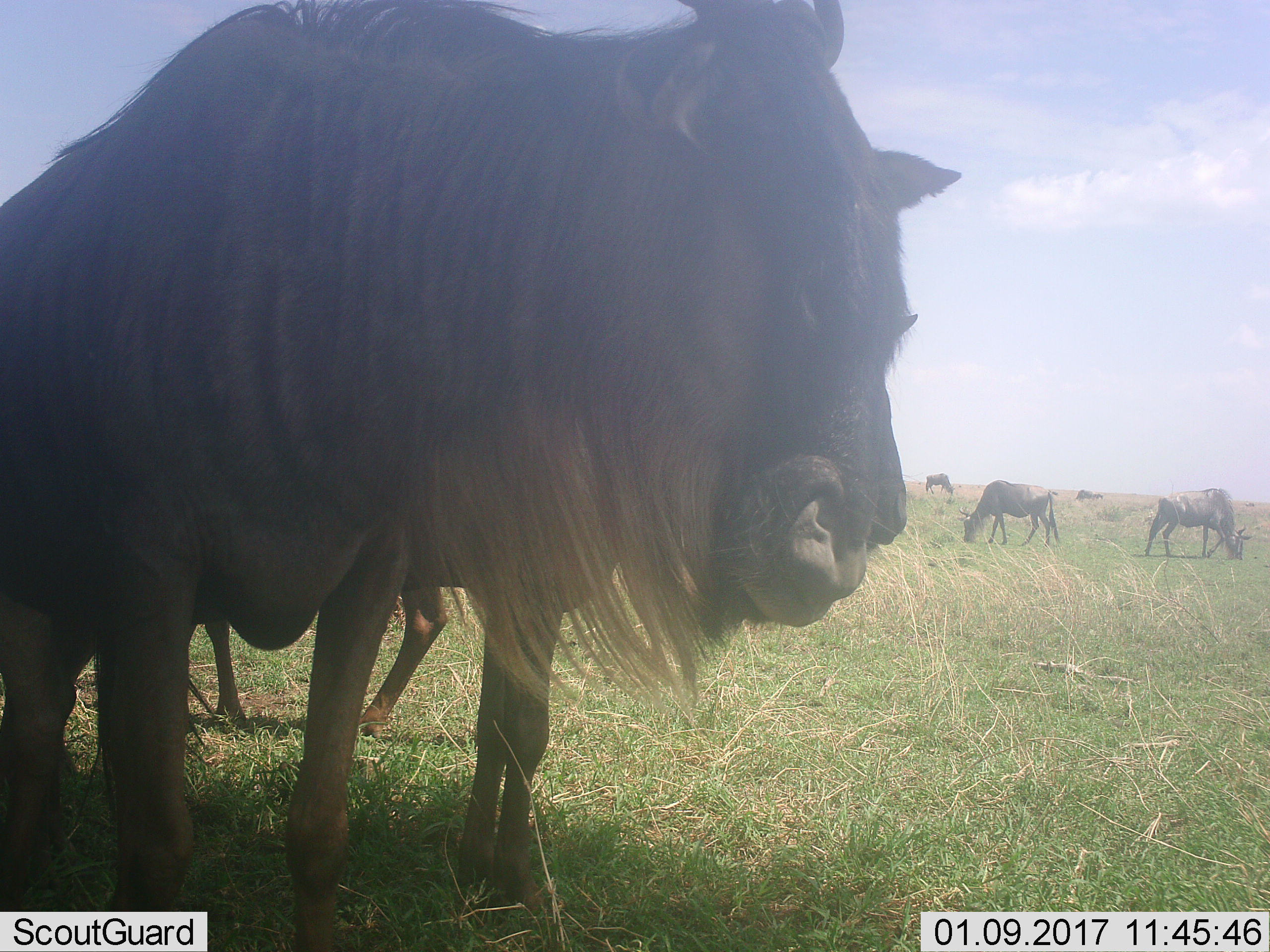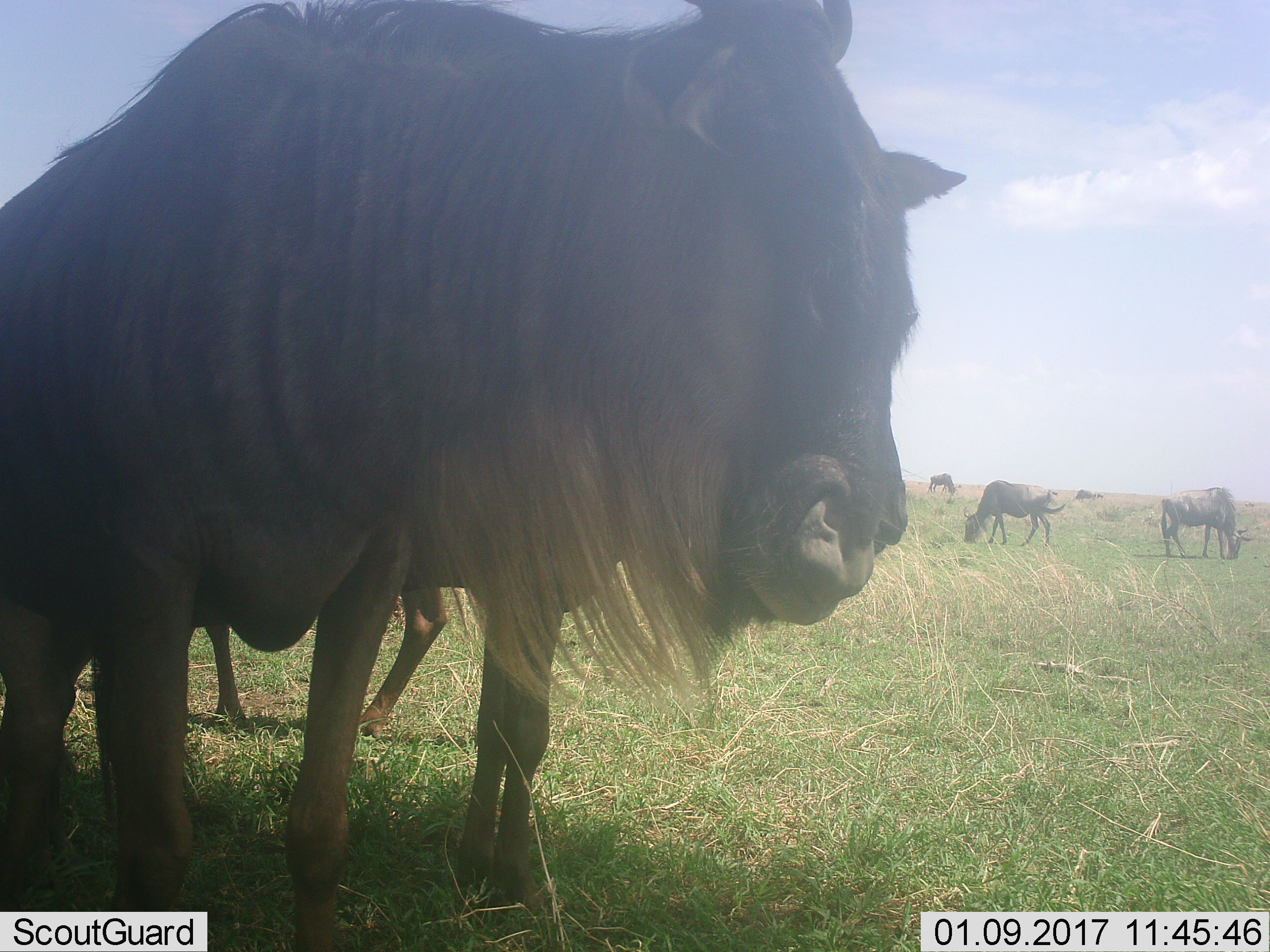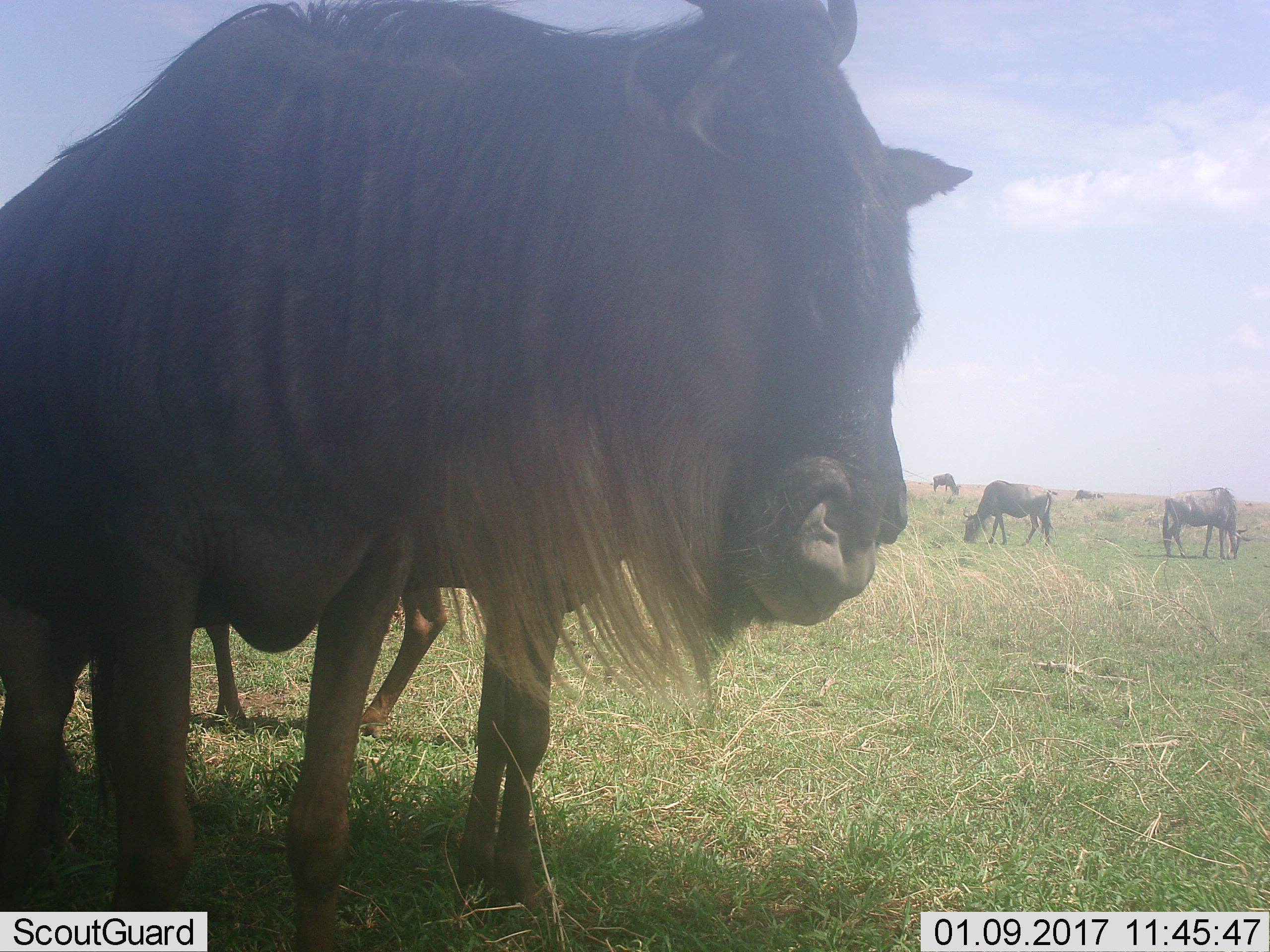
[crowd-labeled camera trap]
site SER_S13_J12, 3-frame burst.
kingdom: Animalia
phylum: Chordata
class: Mammalia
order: Artiodactyla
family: Bovidae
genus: Connochaetes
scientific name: Connochaetes taurinus taurinus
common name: blue wildebeest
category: wildebeestblue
Wildebeestblue (blue wildebeest) (Connochaetes taurinus taurinus), count 5. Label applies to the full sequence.